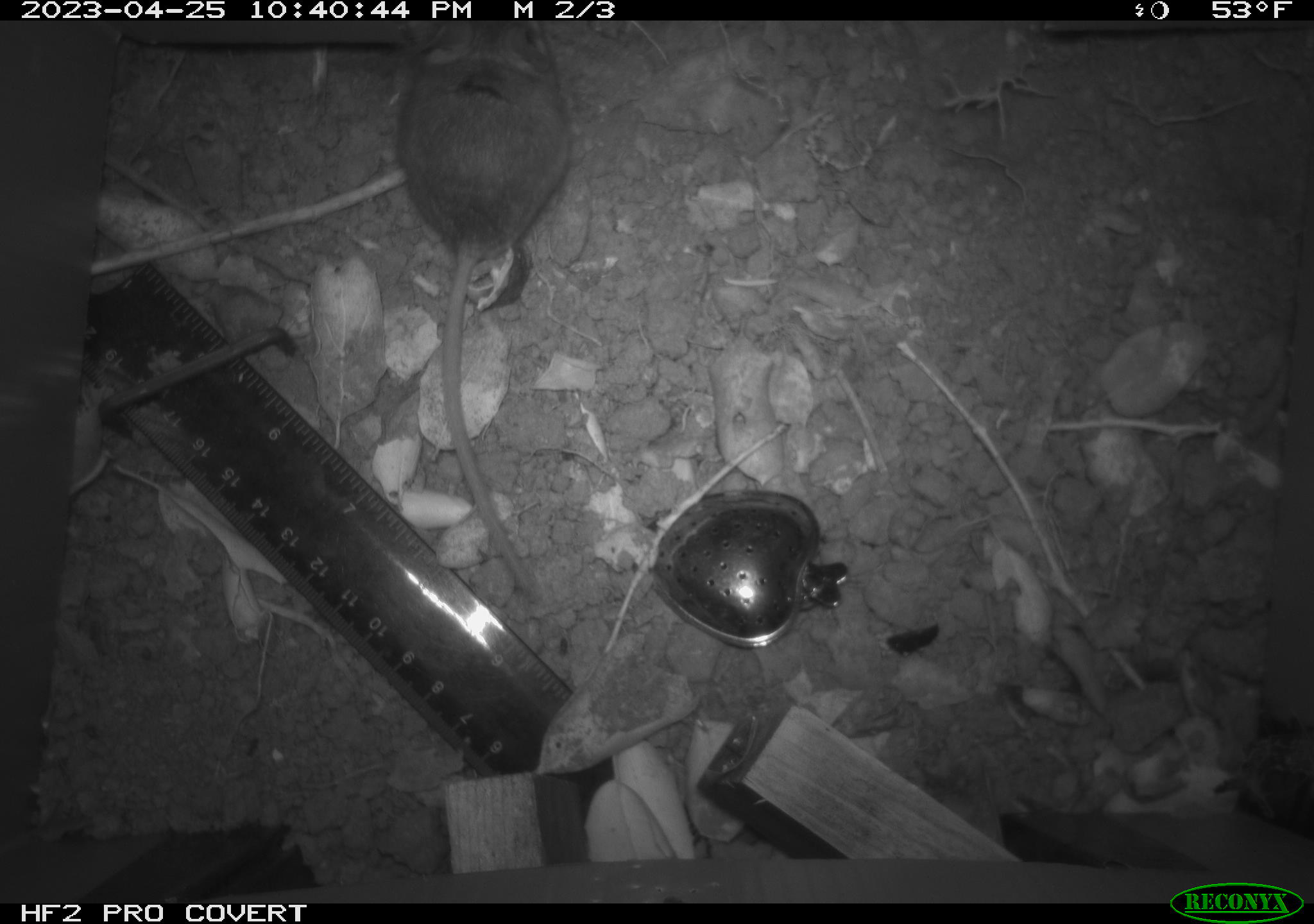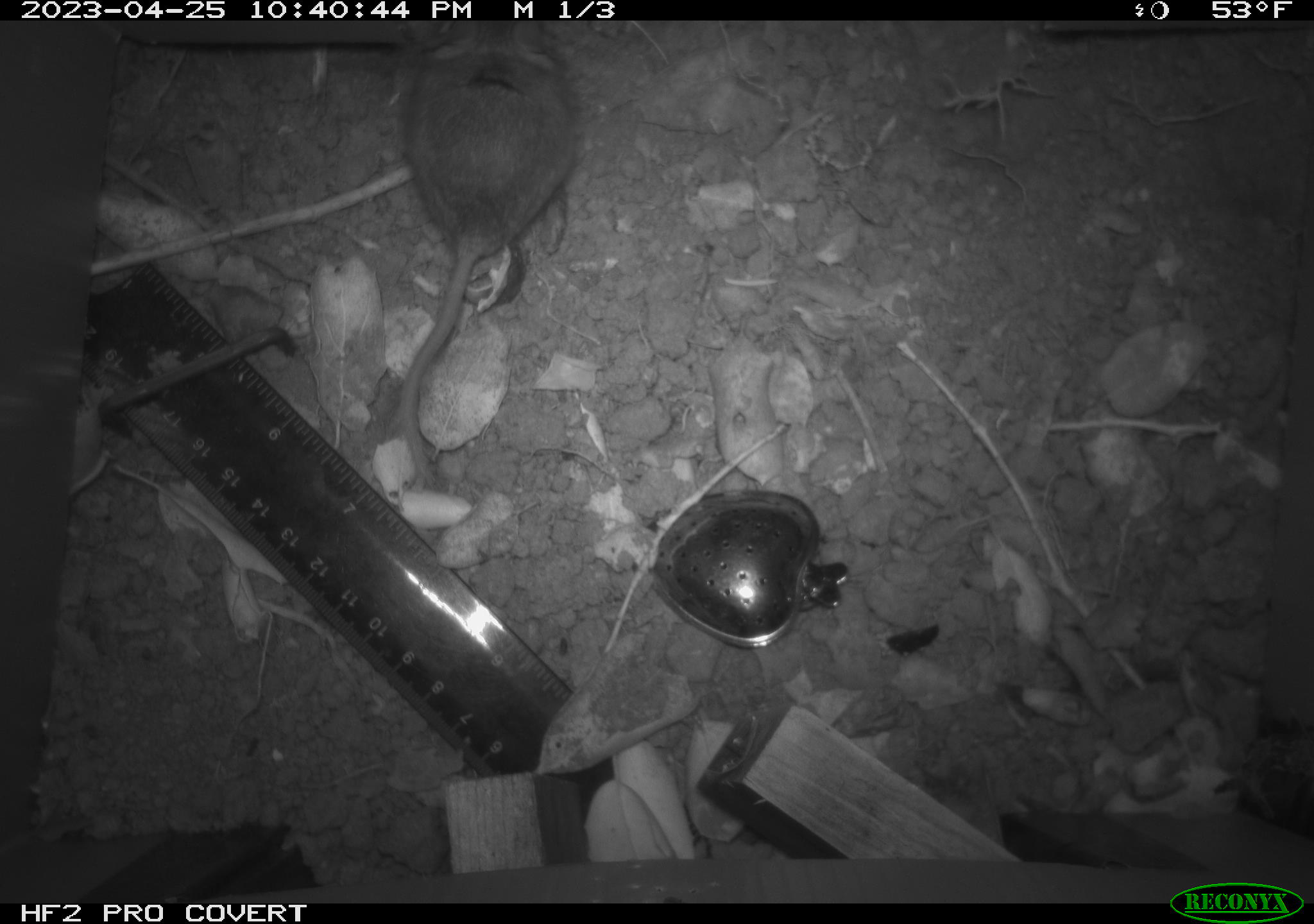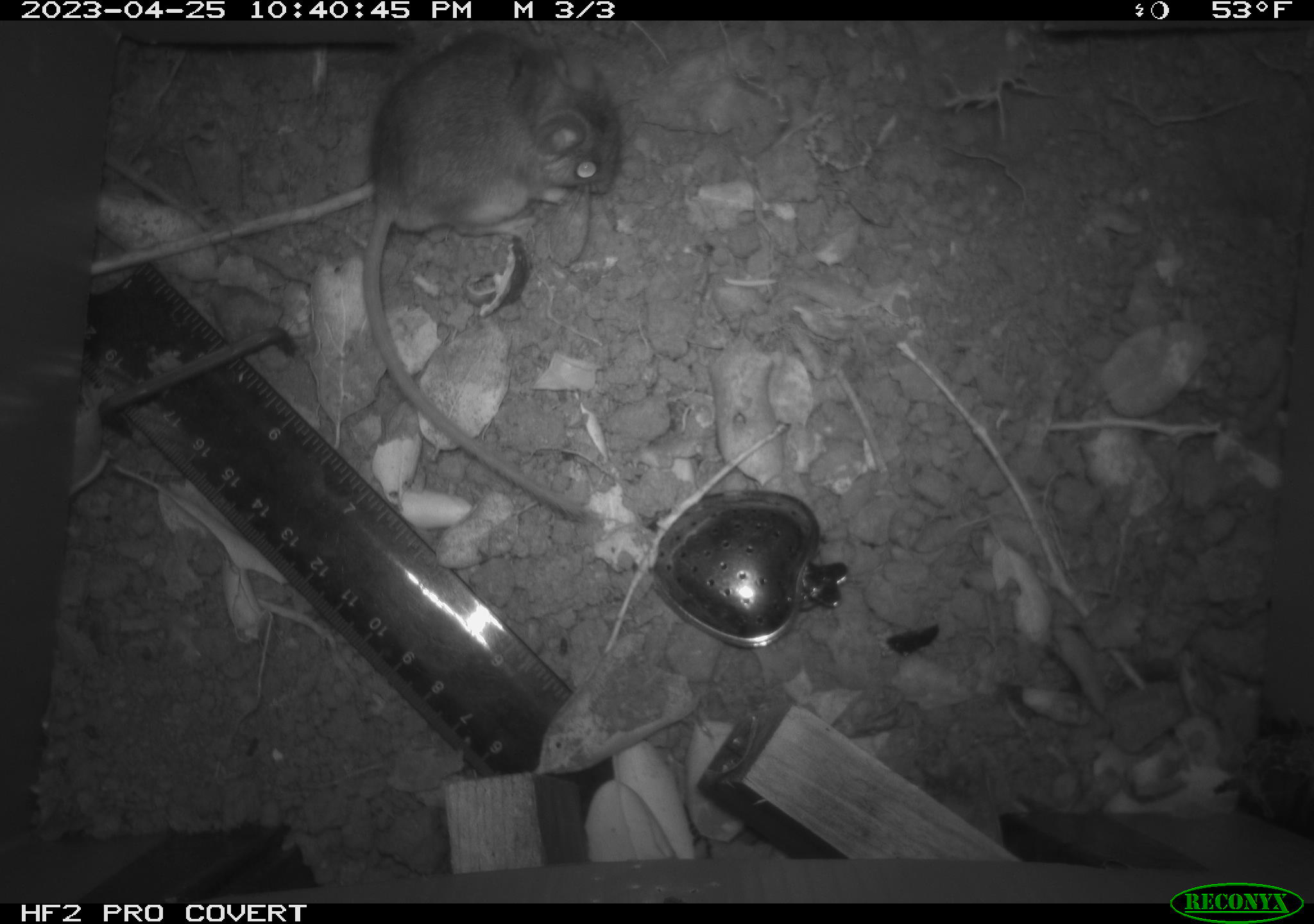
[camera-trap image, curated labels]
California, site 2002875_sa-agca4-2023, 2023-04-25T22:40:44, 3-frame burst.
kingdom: Animalia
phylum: Chordata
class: Mammalia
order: Rodentia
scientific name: Rodentia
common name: mouse species